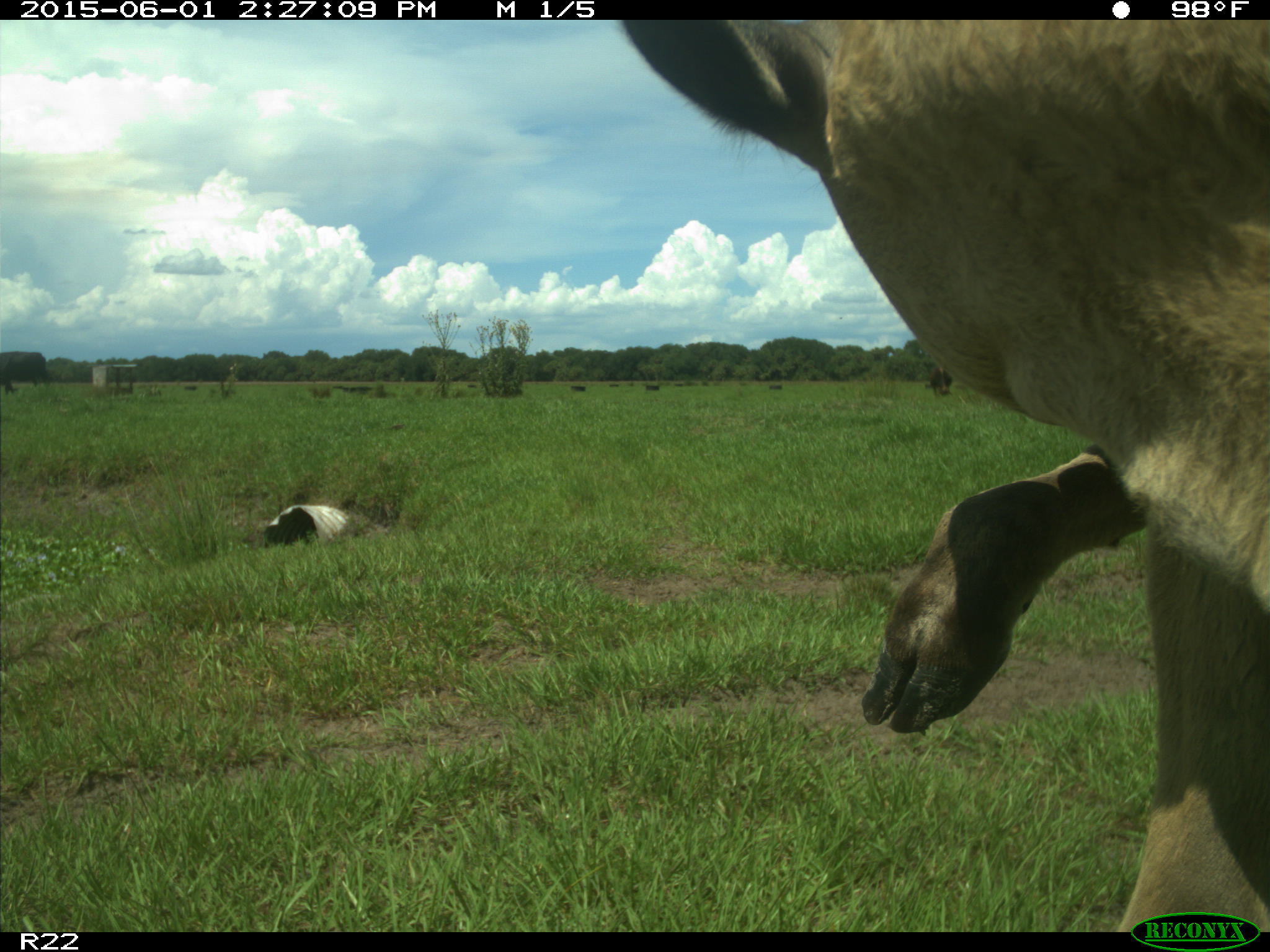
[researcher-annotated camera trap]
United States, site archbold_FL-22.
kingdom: Animalia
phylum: Chordata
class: Mammalia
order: Artiodactyla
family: Bovidae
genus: Bos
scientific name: Bos taurus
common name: domestic cow